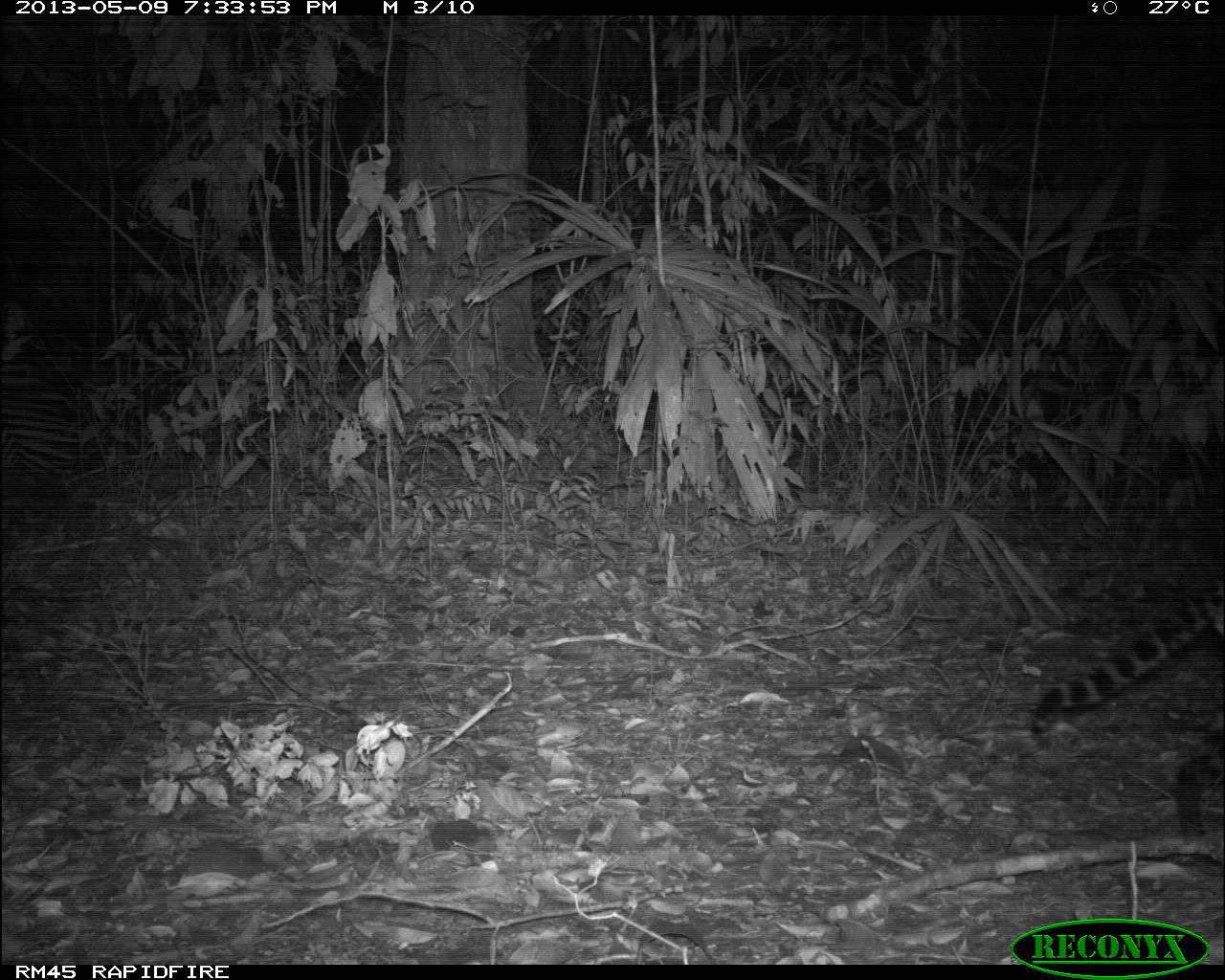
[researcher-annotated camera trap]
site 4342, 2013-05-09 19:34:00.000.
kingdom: Animalia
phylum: Chordata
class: Mammalia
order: Carnivora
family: Felidae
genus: Leopardus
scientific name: Leopardus pardalis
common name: ocelot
Leopardus pardalis (ocelot), count 1, sex male.